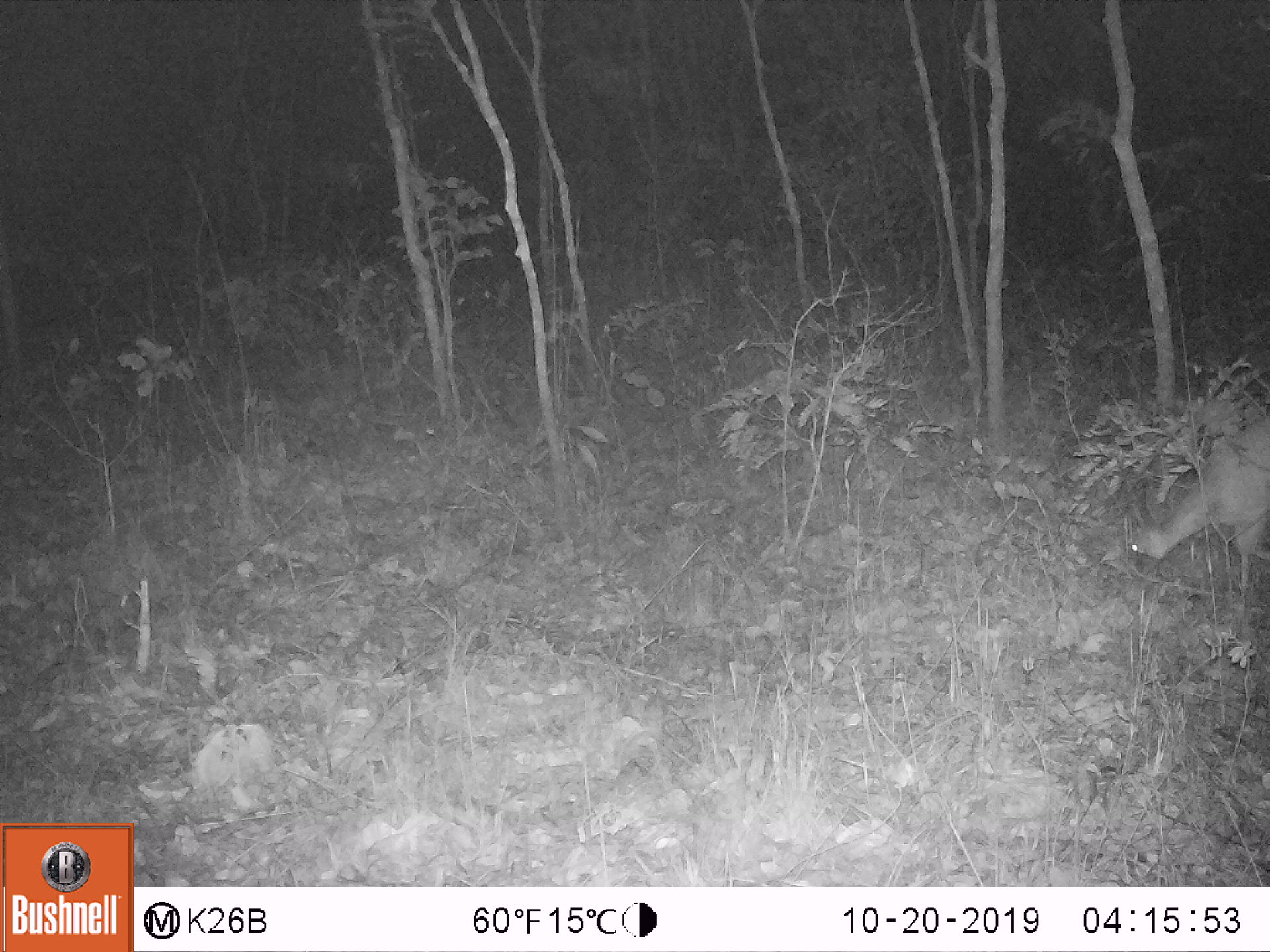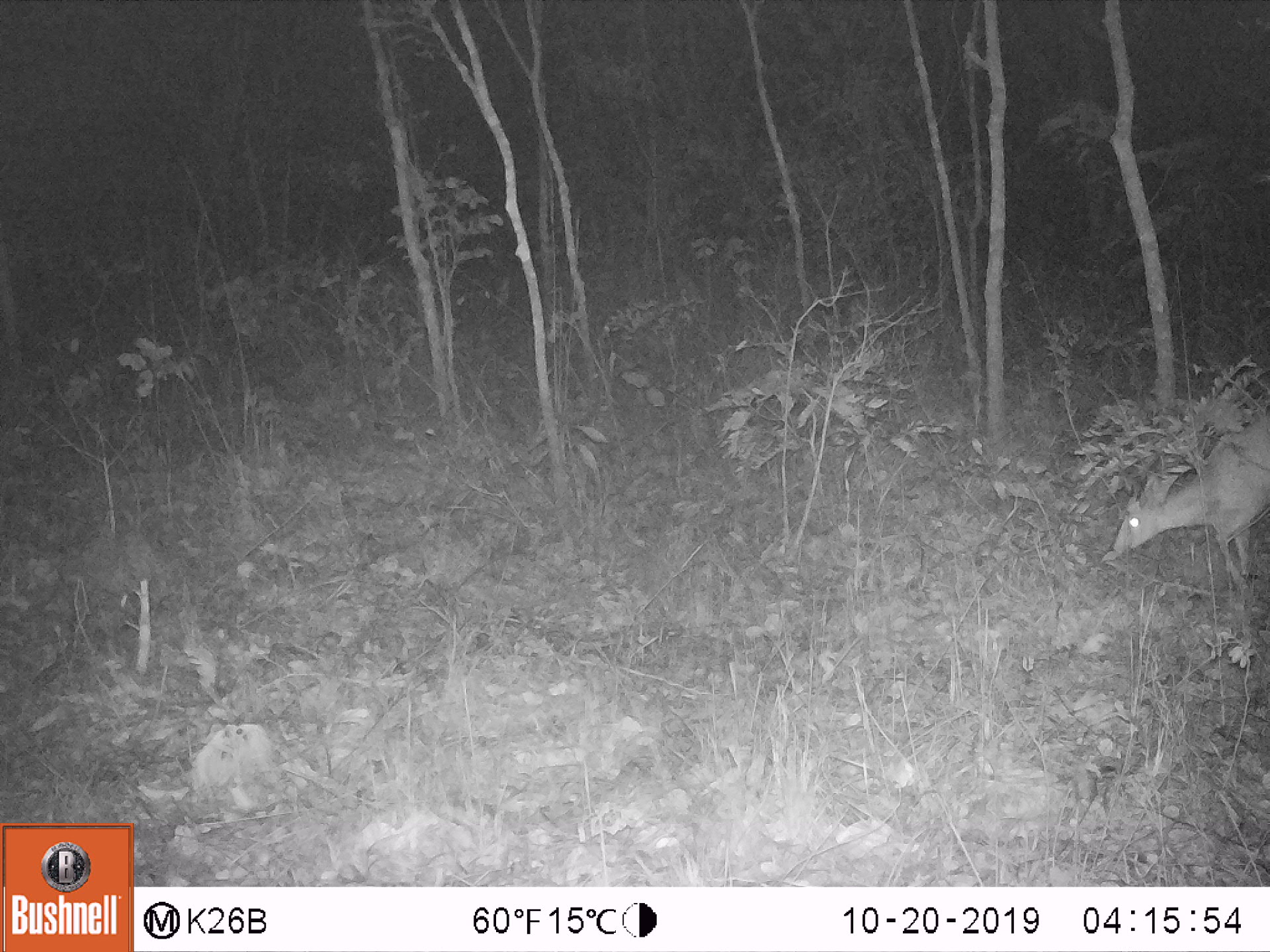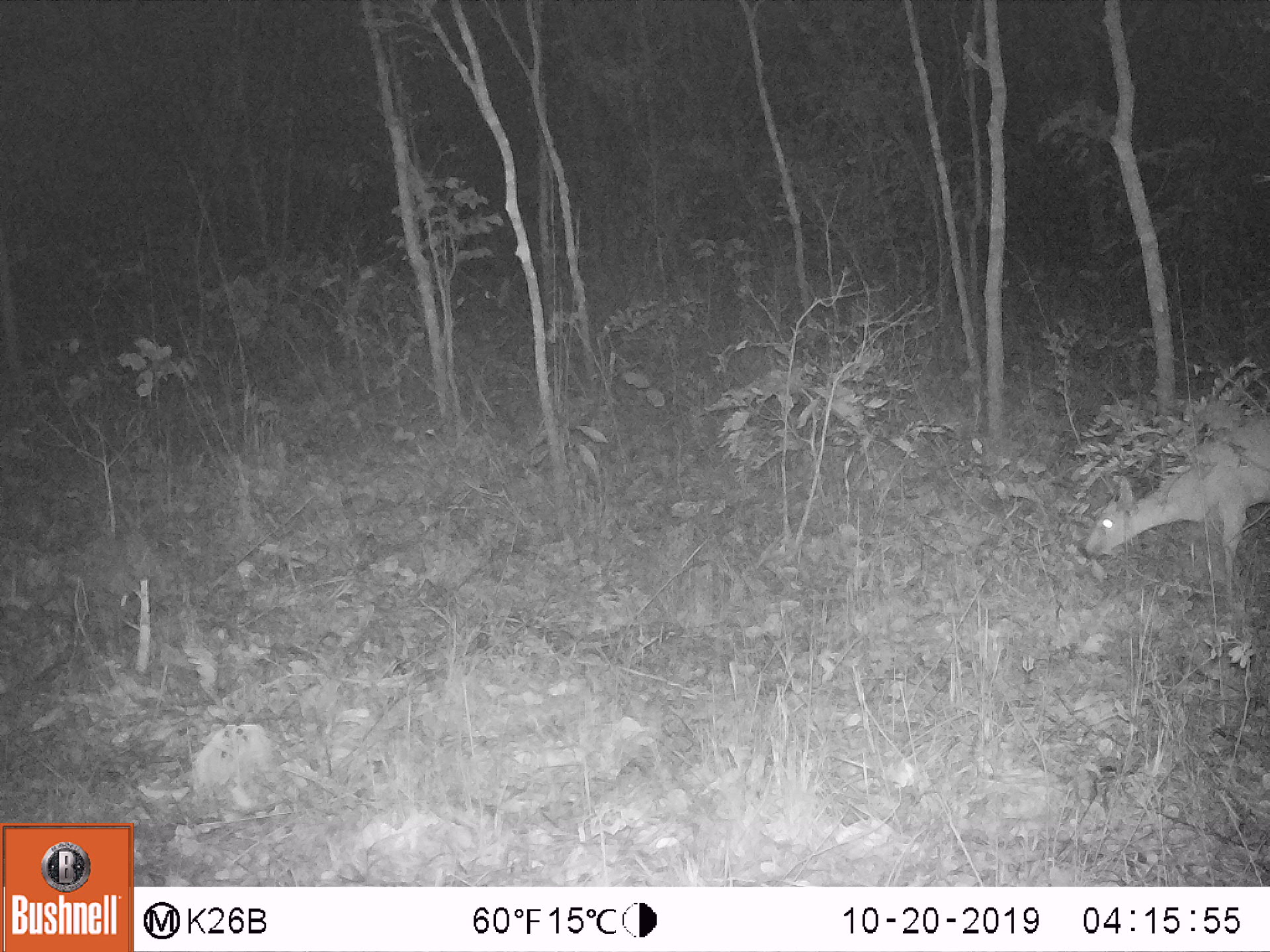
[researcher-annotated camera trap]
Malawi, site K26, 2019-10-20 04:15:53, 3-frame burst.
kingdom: Animalia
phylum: Chordata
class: Mammalia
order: Artiodactyla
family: Bovidae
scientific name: Antilopinae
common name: small antelope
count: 1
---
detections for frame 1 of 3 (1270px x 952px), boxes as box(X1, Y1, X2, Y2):
small antelope: box(1124, 404, 1265, 585)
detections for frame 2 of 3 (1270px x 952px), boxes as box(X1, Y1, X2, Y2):
small antelope: box(1106, 406, 1265, 594)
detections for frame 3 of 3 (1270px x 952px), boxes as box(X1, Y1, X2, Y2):
small antelope: box(1077, 409, 1265, 600)